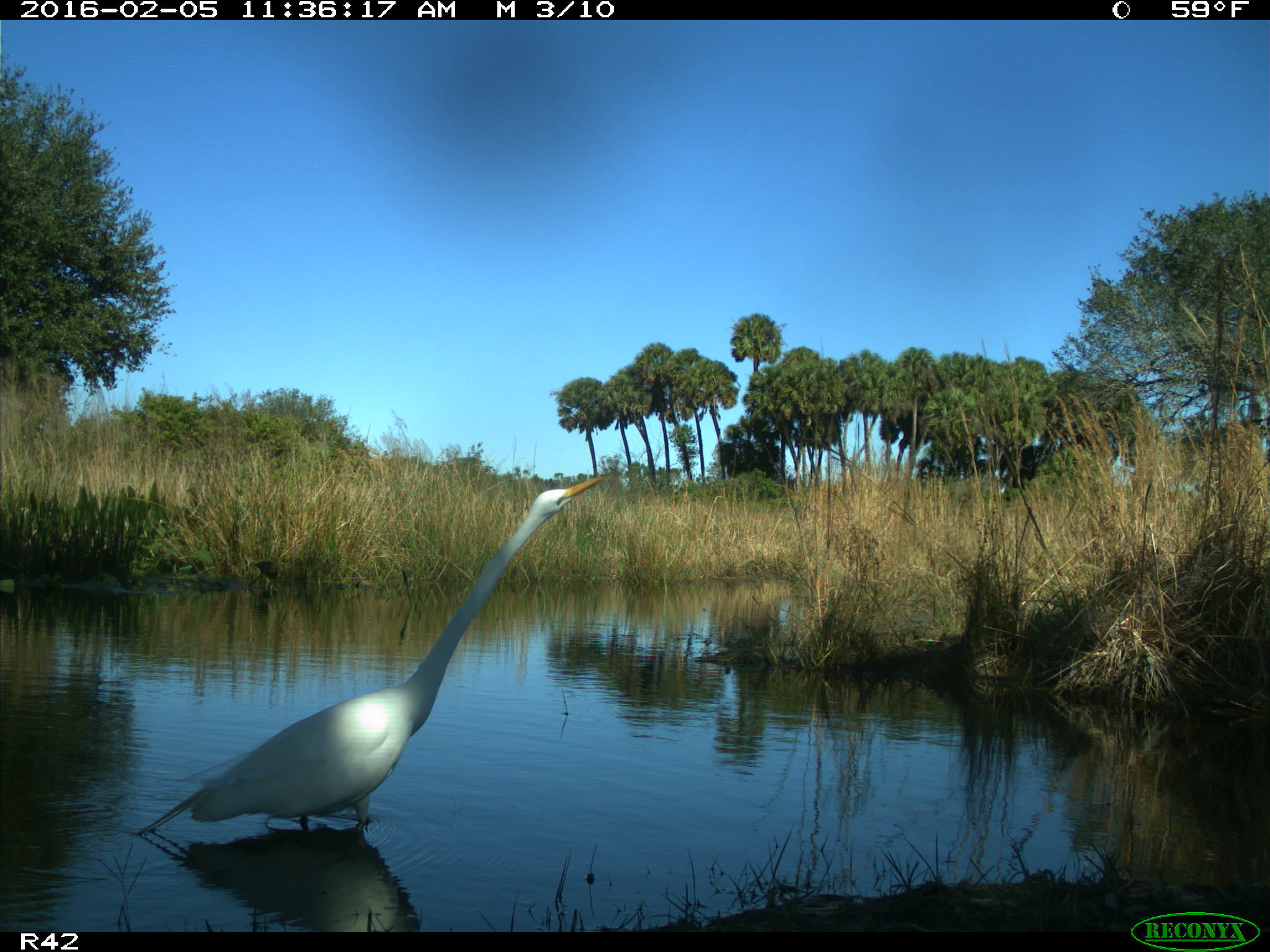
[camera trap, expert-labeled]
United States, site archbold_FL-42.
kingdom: Animalia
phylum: Chordata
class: Aves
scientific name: Aves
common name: birds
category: unidentified bird